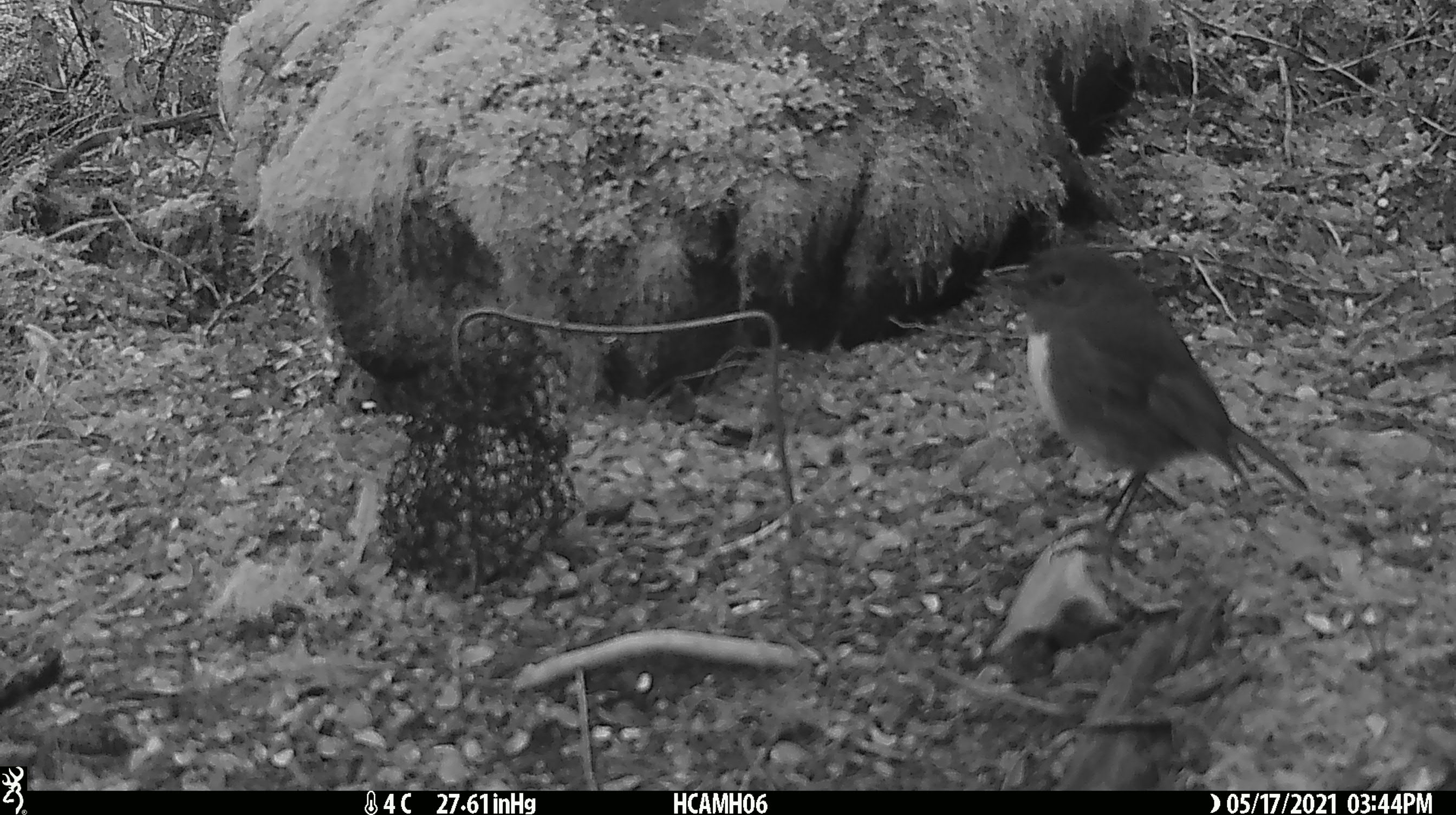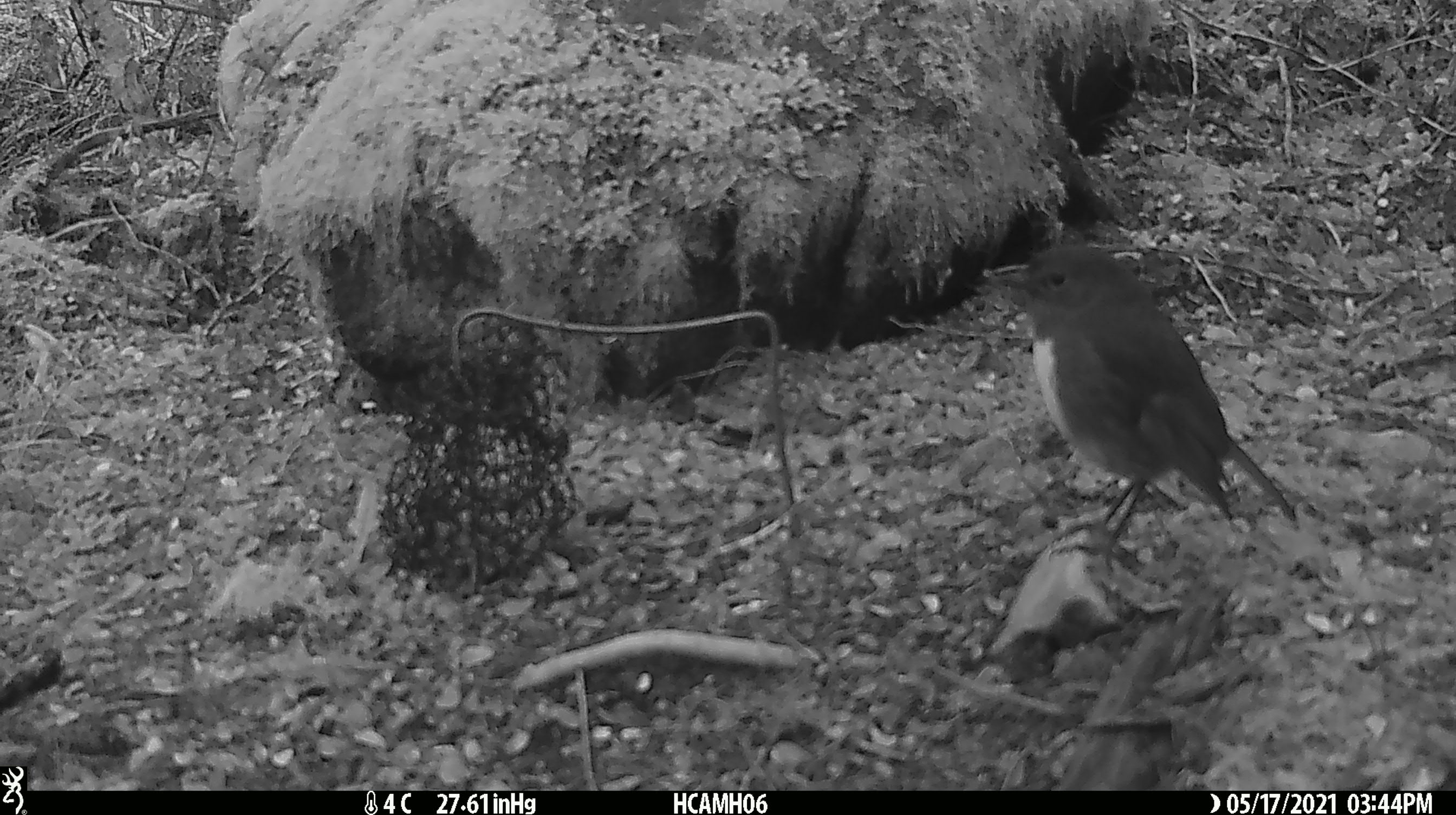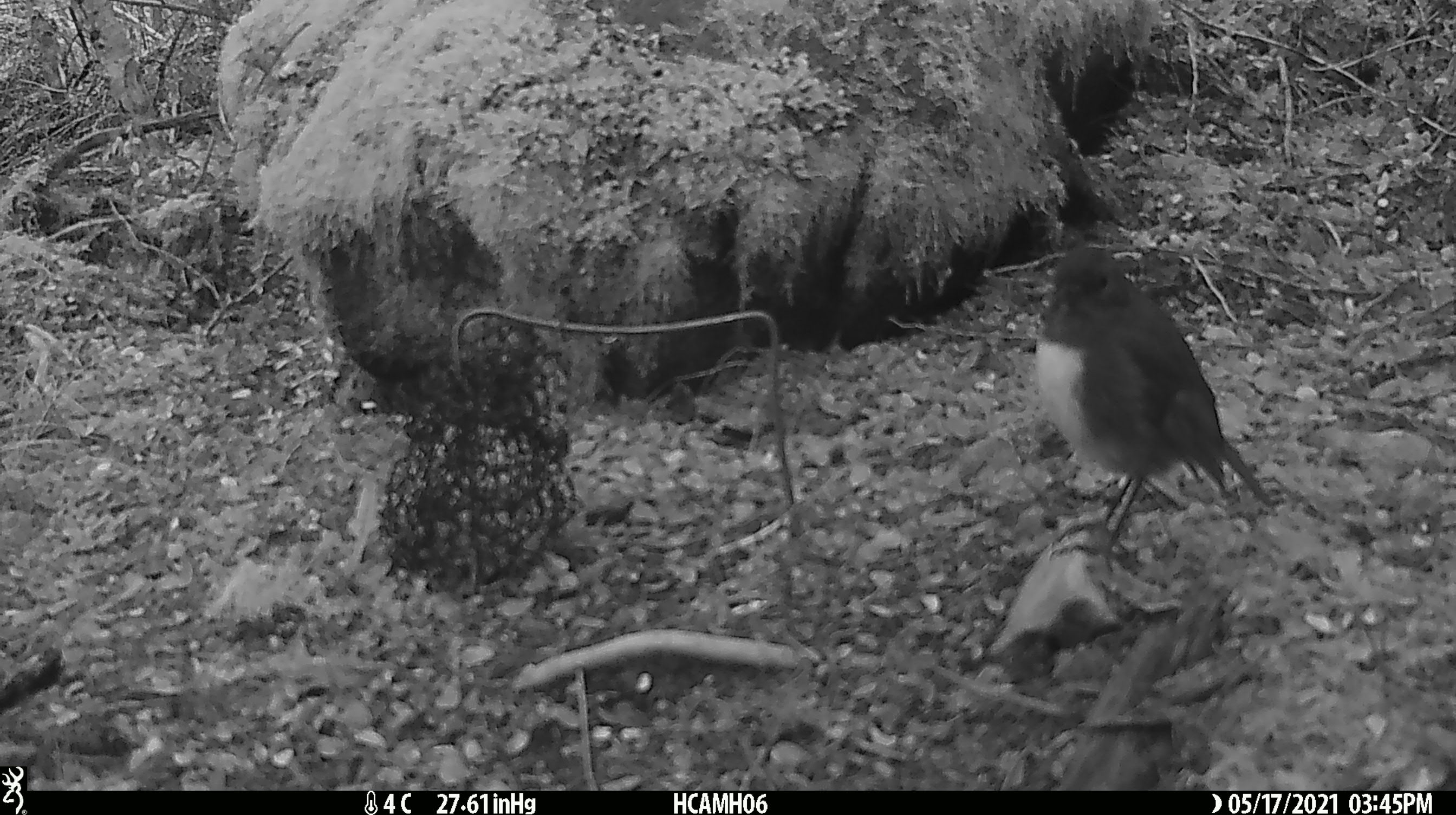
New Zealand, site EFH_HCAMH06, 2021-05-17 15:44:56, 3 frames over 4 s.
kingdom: Animalia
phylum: Chordata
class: Aves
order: Passeriformes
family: Petroicidae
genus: Petroica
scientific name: Petroica australis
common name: new zealand robin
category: robin